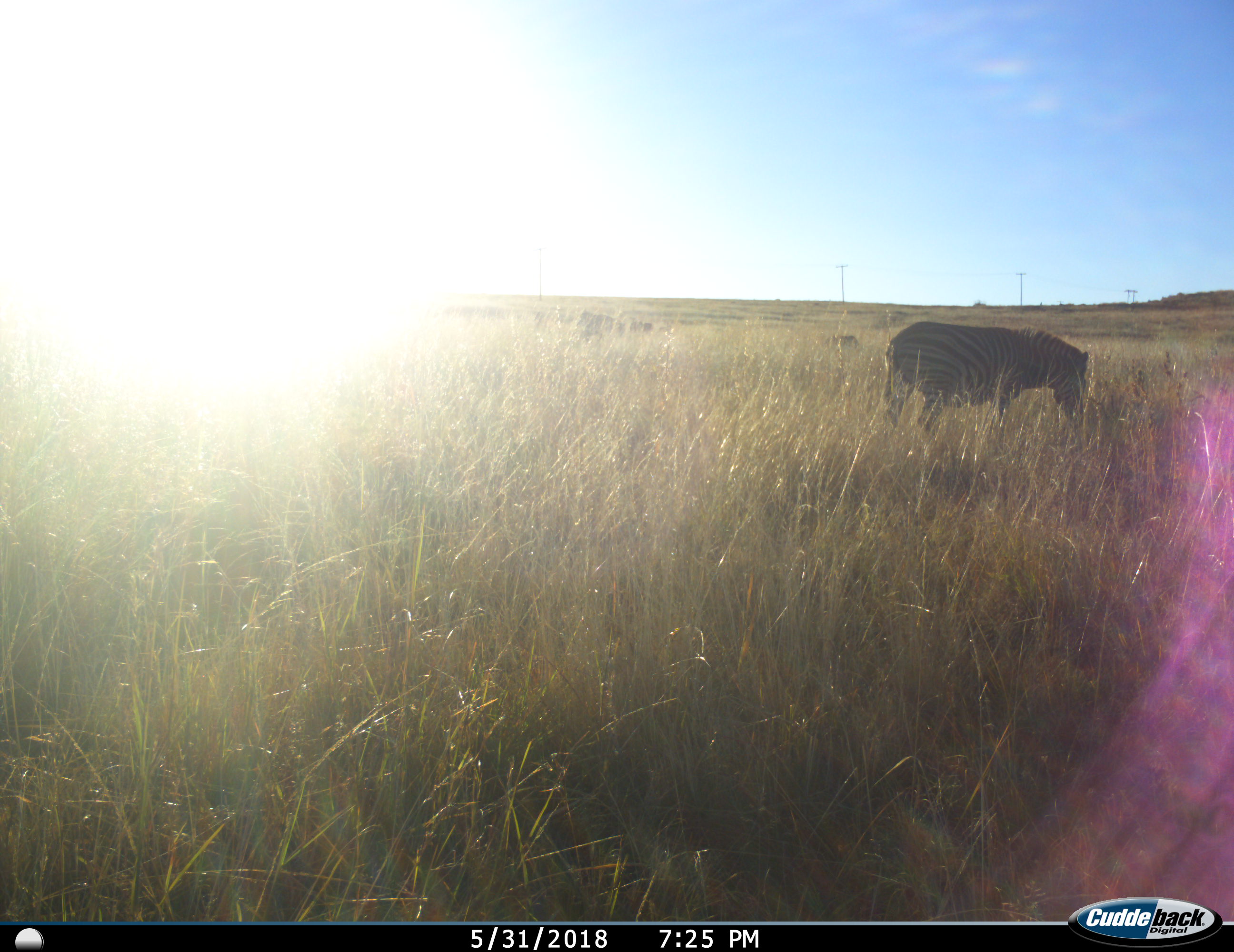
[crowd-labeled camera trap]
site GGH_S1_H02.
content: unidentified animal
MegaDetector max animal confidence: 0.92